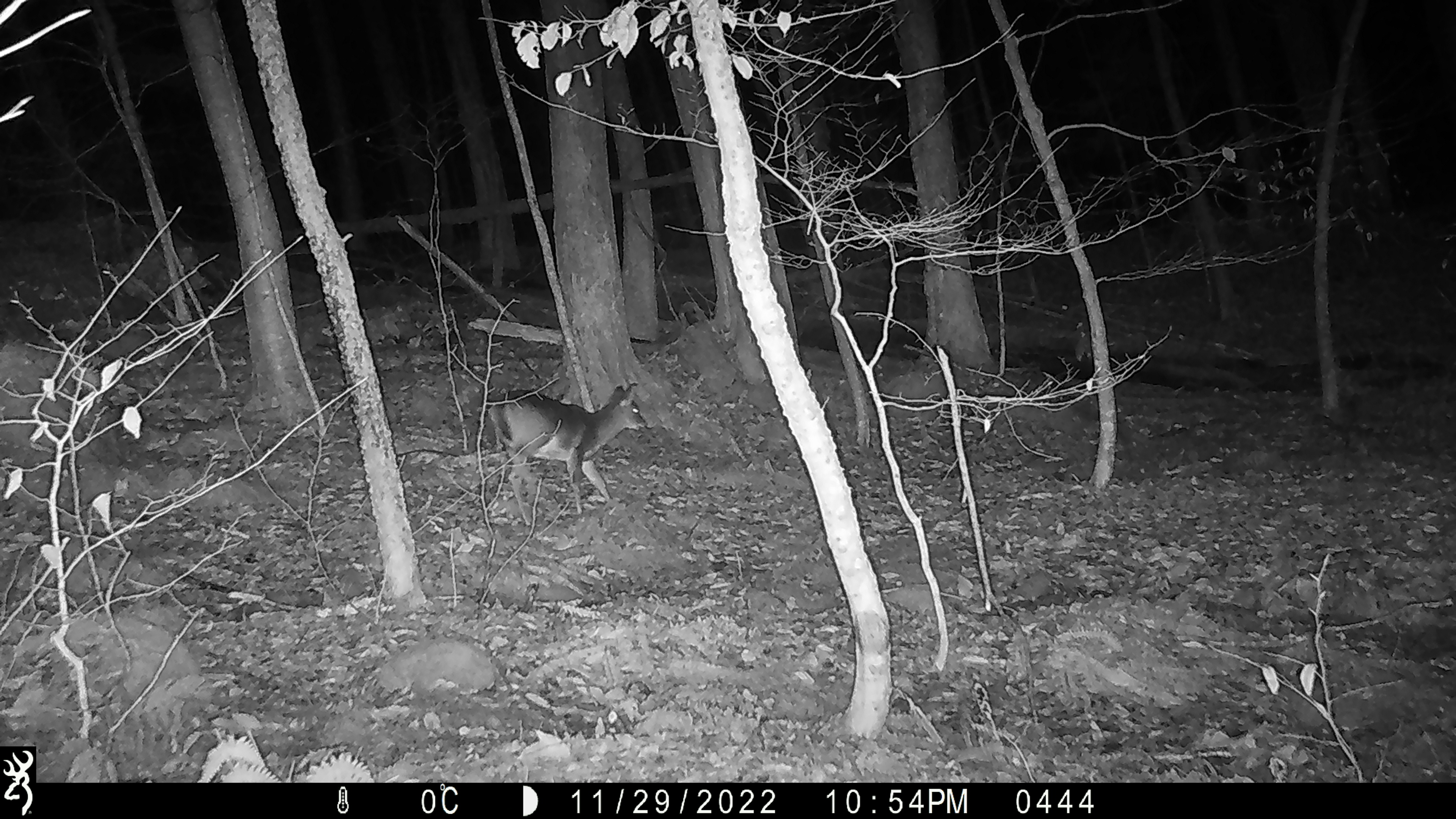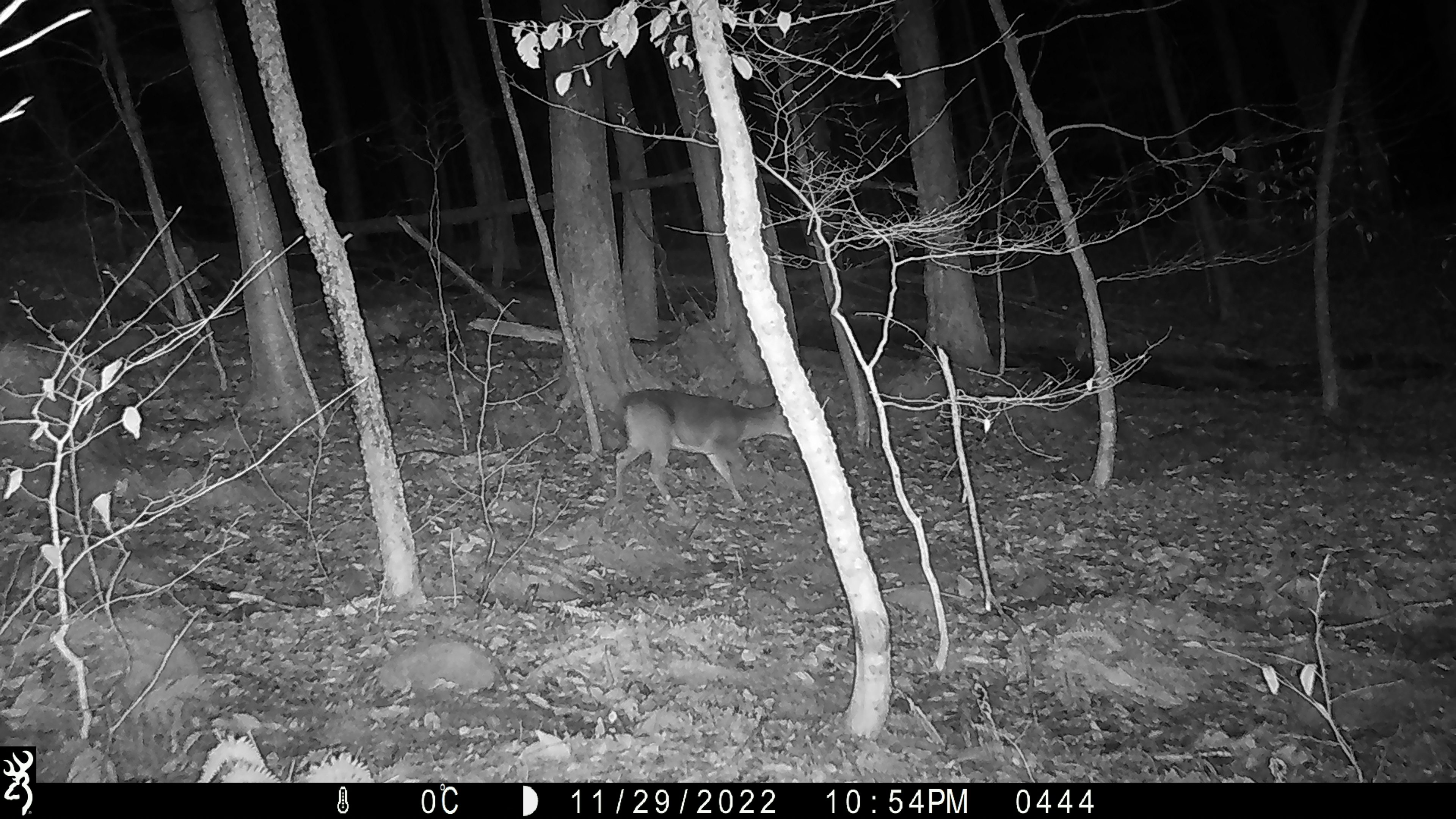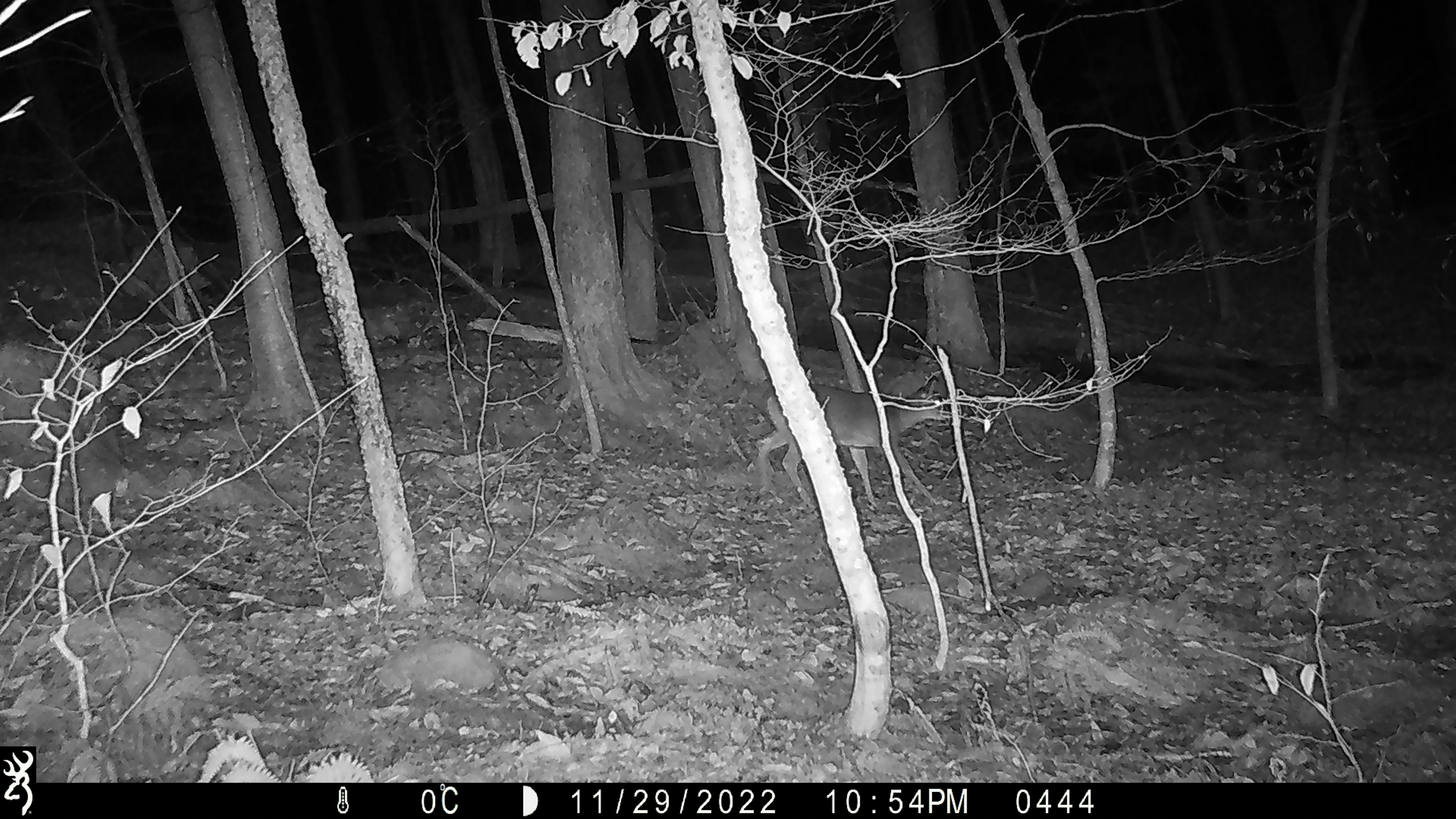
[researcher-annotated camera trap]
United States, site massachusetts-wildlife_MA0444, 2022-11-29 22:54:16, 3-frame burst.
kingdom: Animalia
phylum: Chordata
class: Mammalia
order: Artiodactyla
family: Cervidae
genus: Odocoileus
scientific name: Odocoileus virginianus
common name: white-tailed deer